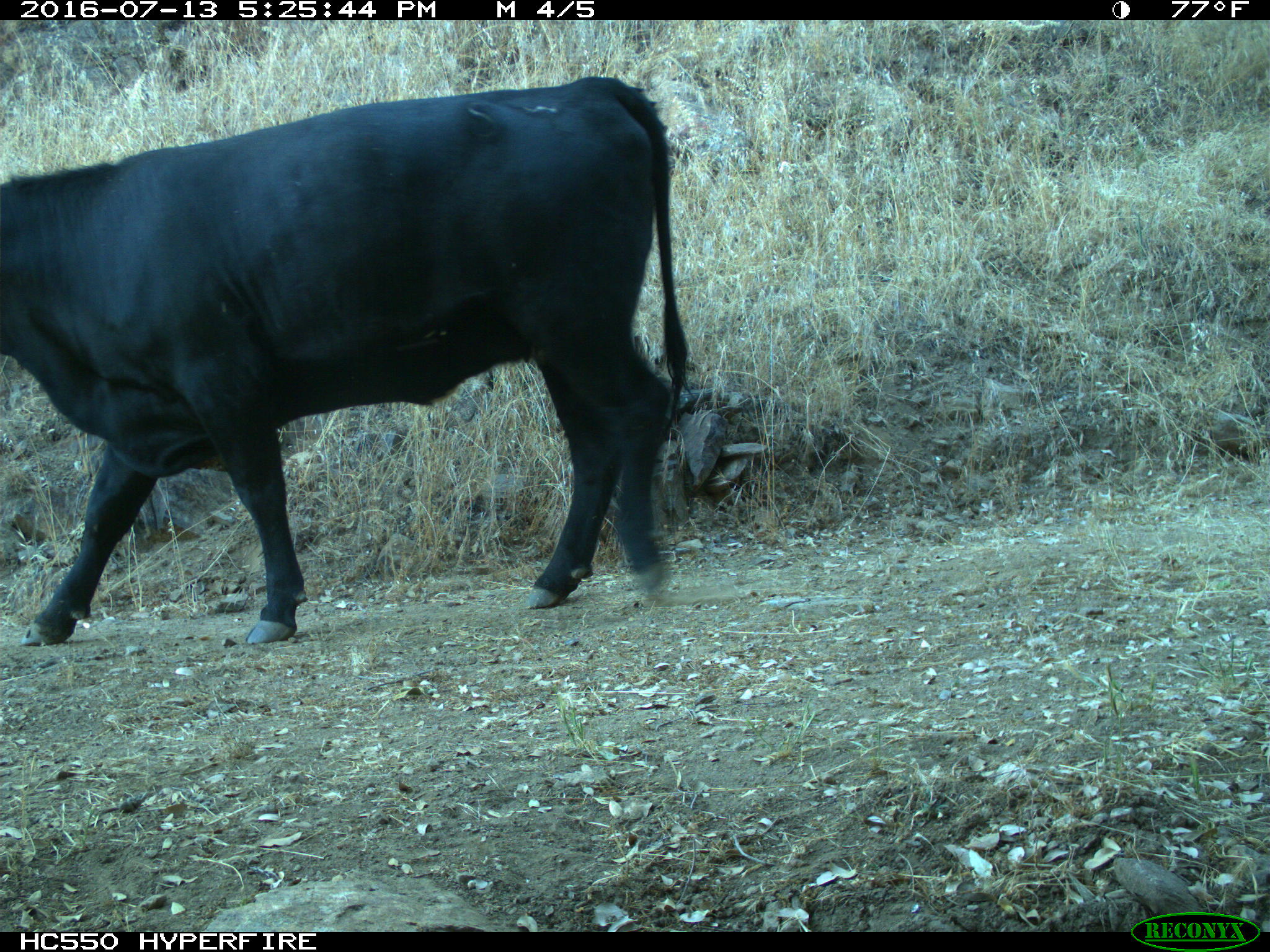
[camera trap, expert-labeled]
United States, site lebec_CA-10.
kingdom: Animalia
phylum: Chordata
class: Mammalia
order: Artiodactyla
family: Bovidae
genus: Bos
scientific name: Bos taurus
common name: domestic cow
Bos taurus (domestic cow).